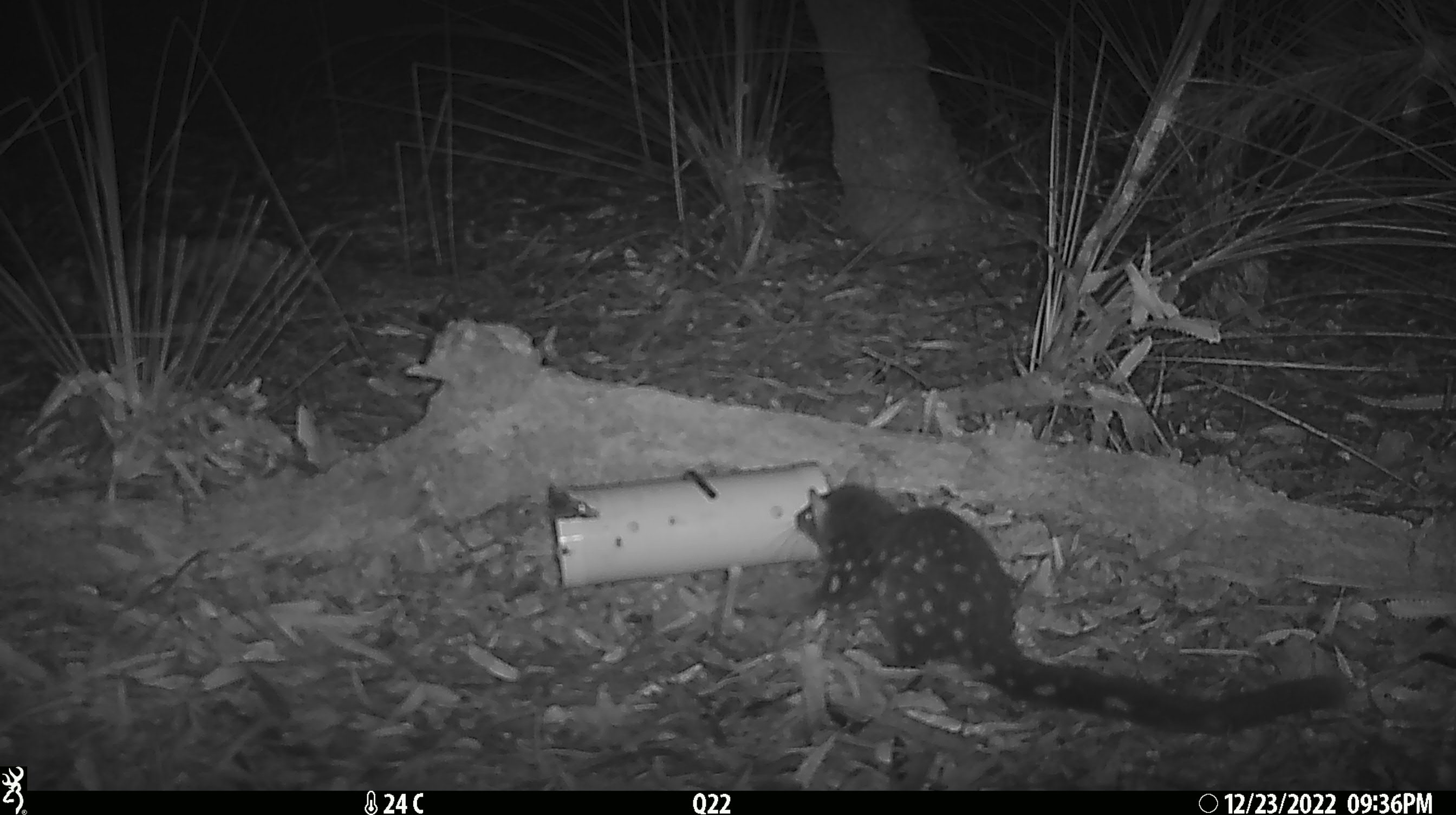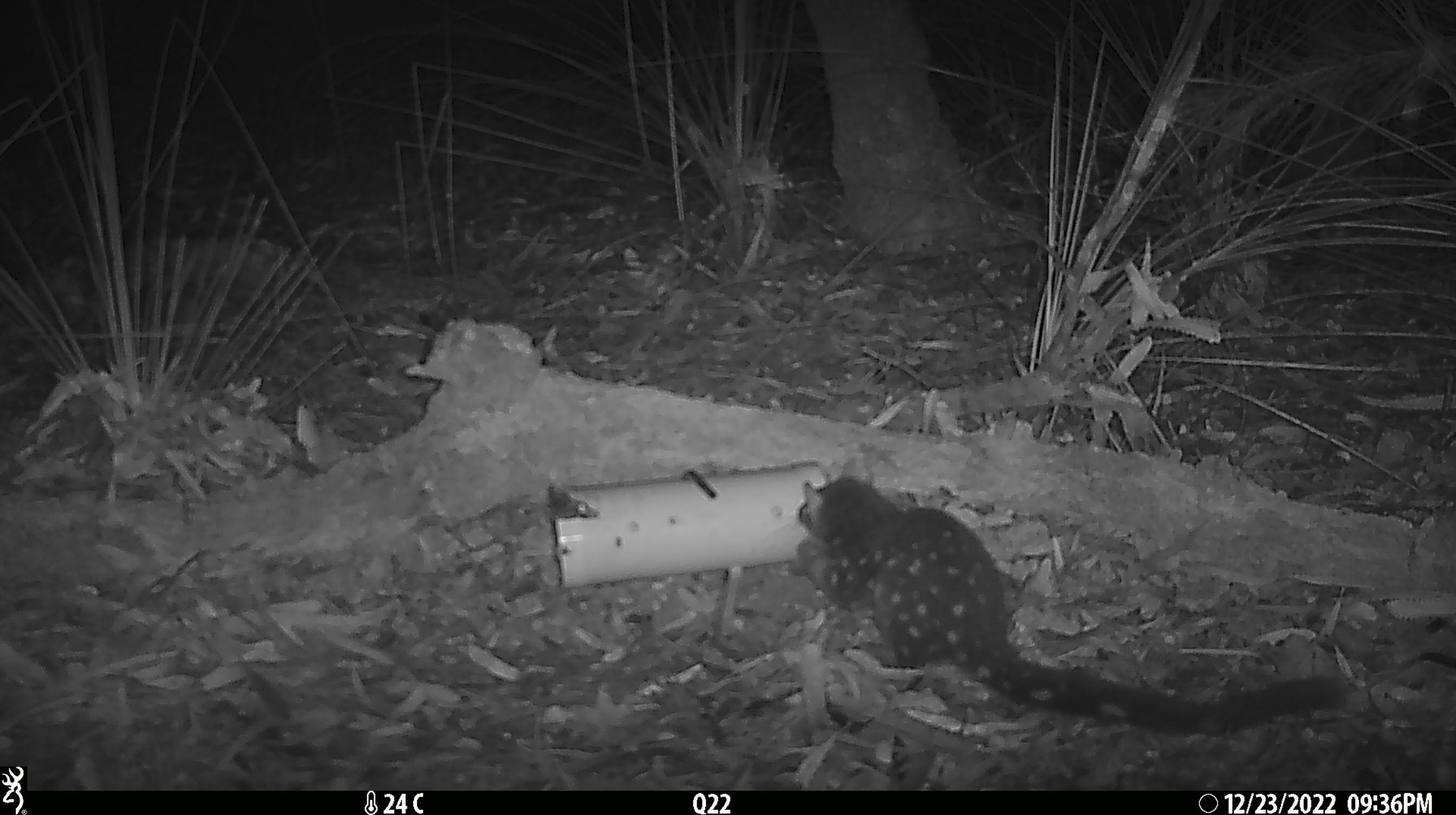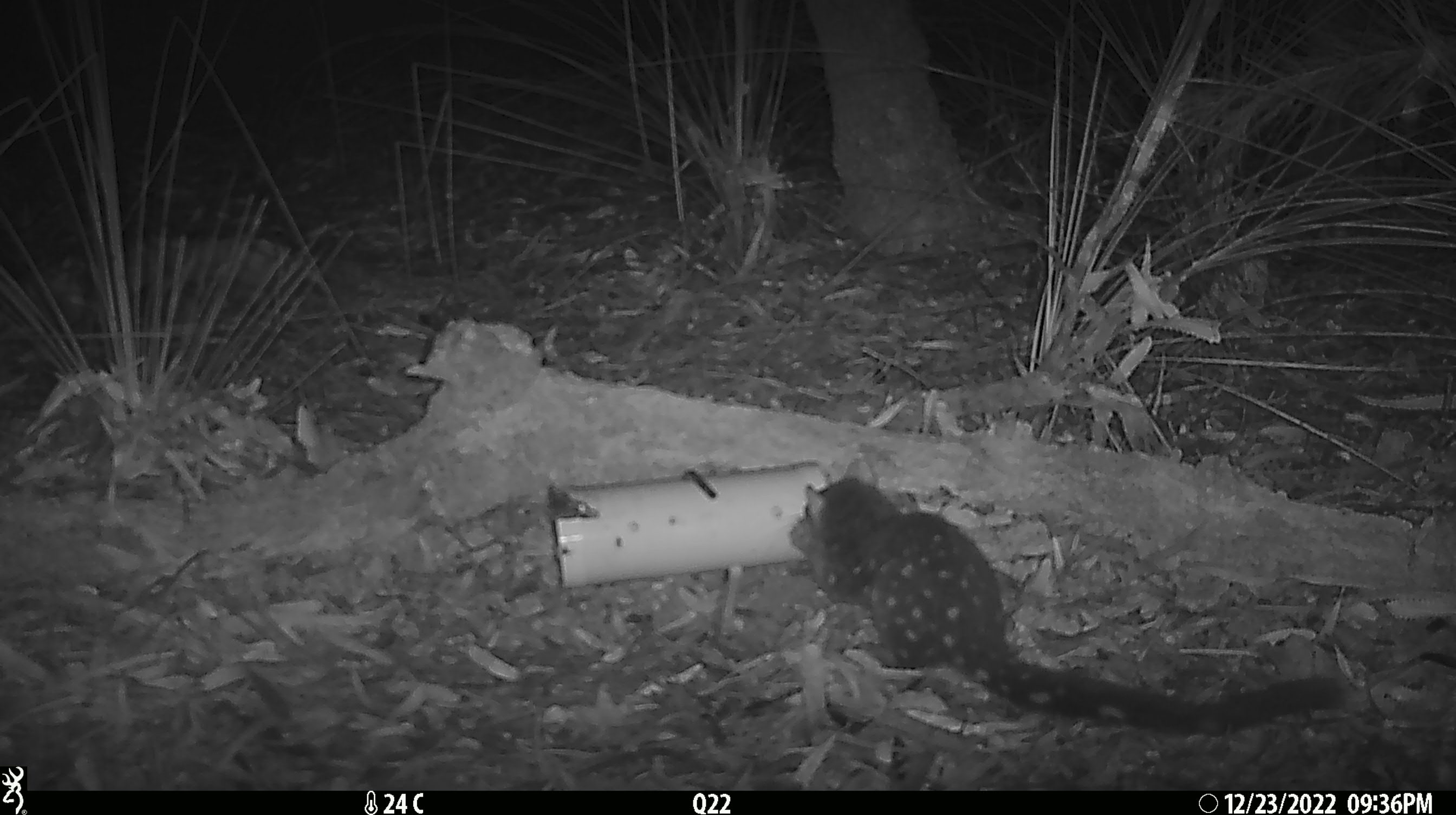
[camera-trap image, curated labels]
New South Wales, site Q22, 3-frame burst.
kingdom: Animalia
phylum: Chordata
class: Mammalia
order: Dasyuromorphia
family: Dasyuridae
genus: Dasyurus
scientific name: Dasyurus maculatus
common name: spotted-tailed quoll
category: quoll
Quoll (spotted-tailed quoll) (Dasyurus maculatus).